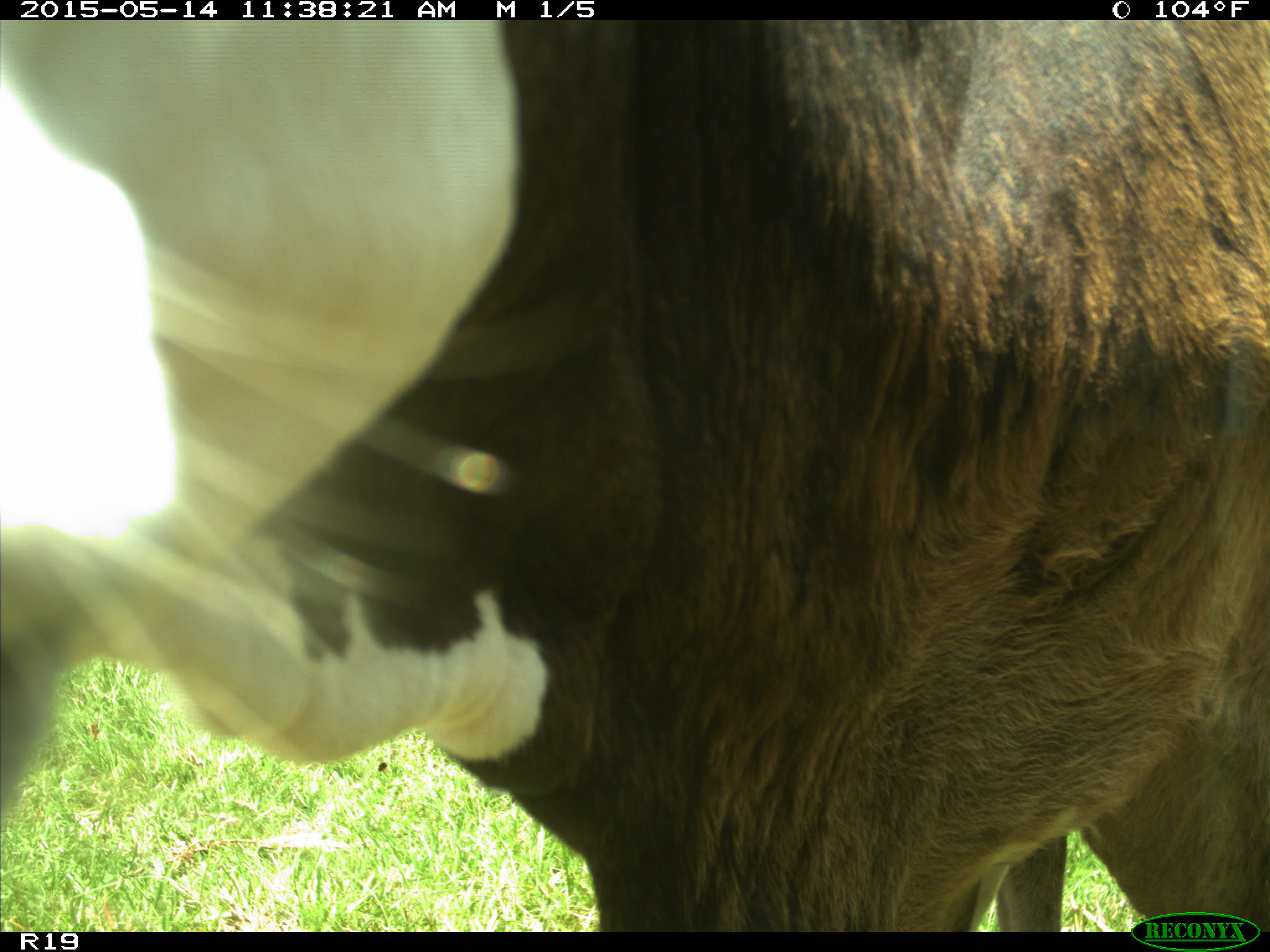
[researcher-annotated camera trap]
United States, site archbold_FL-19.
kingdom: Animalia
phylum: Chordata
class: Mammalia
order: Artiodactyla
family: Bovidae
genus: Bos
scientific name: Bos taurus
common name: domestic cow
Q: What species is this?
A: Bos taurus (domestic cow).